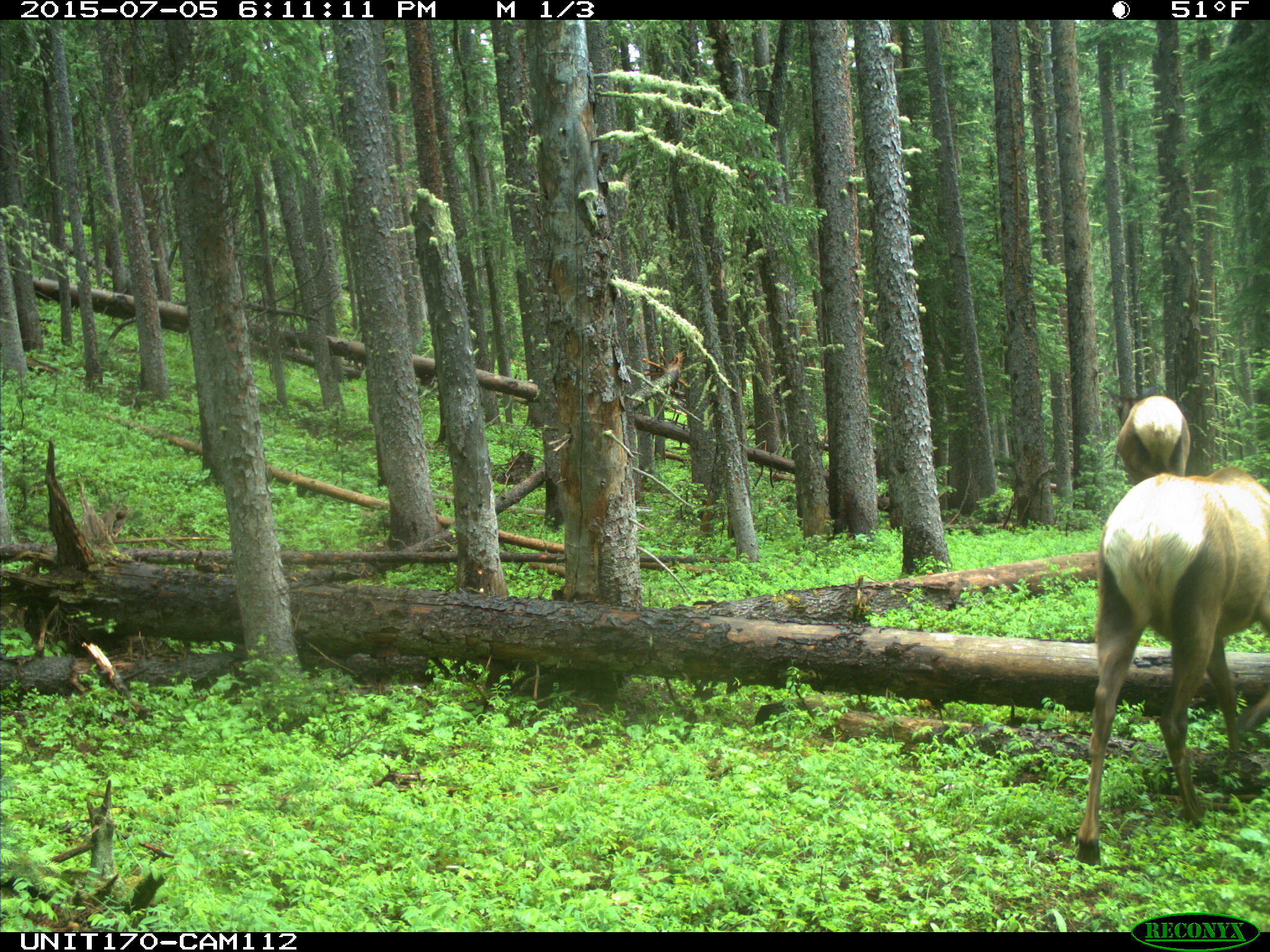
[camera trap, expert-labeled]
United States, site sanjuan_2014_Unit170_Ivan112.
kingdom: Animalia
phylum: Chordata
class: Mammalia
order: Artiodactyla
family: Cervidae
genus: Cervus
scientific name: Cervus elaphus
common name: red deer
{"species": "Cervus elaphus (red deer)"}